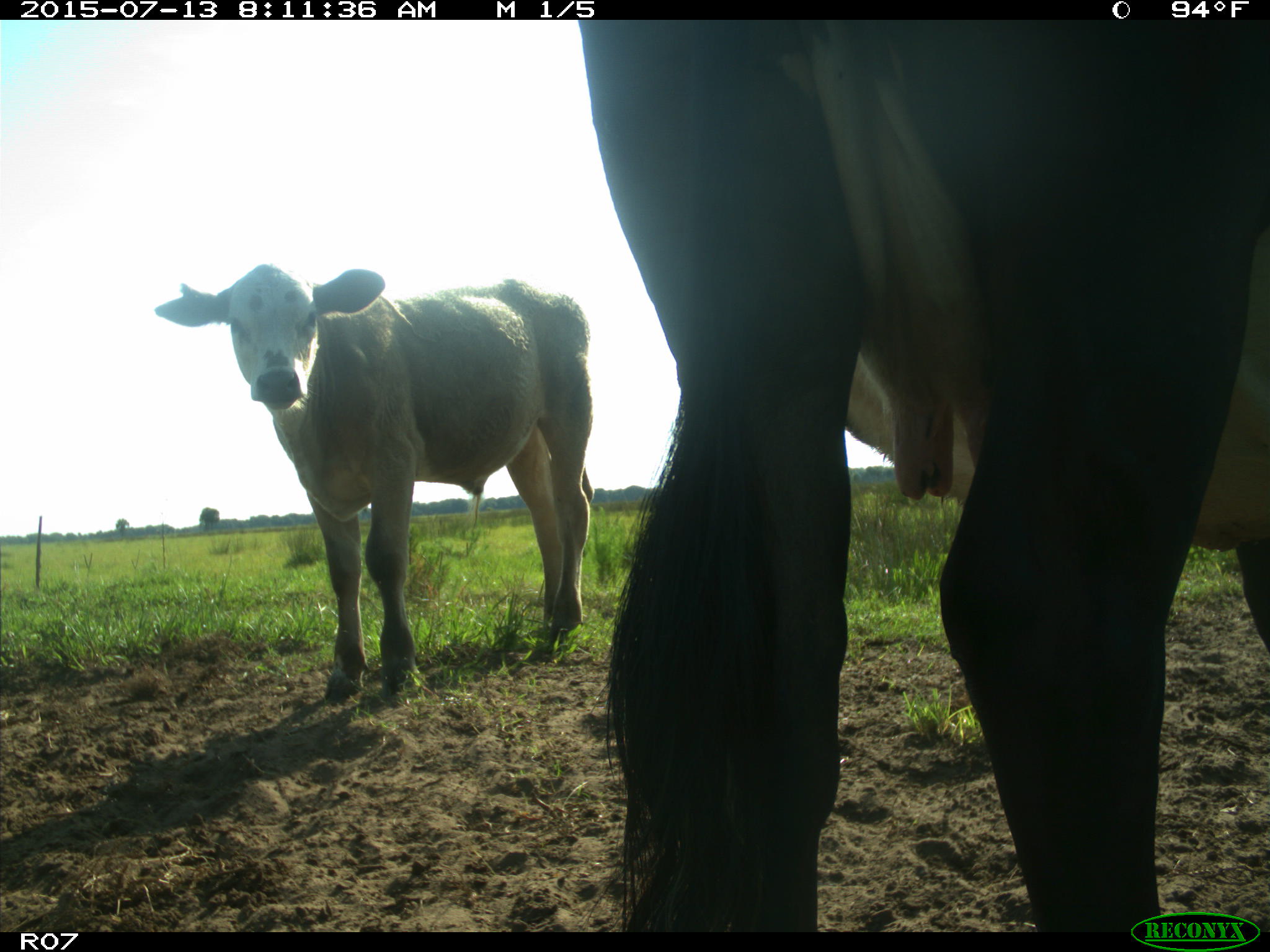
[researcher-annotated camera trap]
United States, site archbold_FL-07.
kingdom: Animalia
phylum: Chordata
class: Mammalia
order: Artiodactyla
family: Bovidae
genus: Bos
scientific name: Bos taurus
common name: domestic cow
Bos taurus (domestic cow).